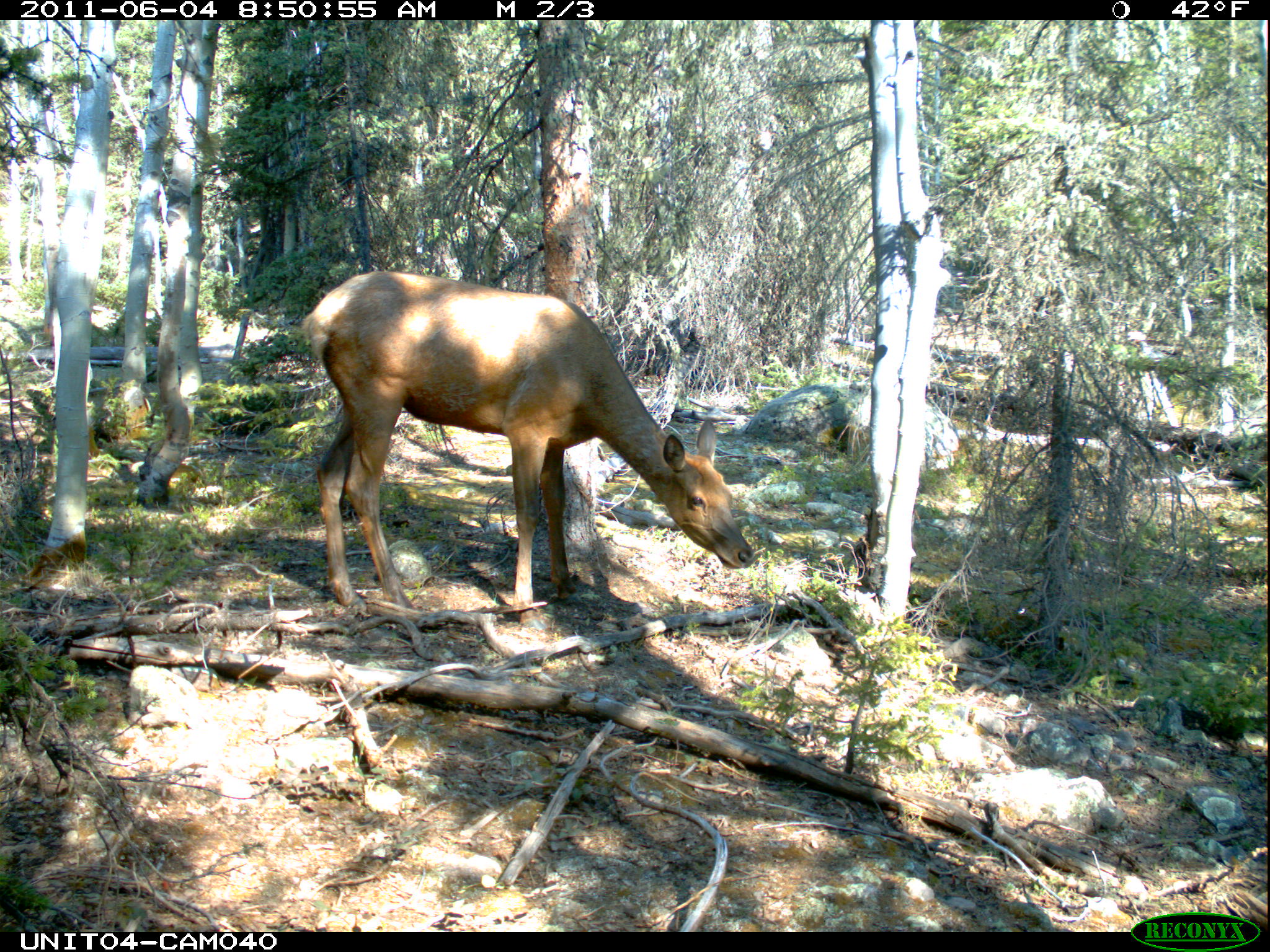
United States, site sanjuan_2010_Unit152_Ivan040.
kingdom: Animalia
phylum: Chordata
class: Mammalia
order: Artiodactyla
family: Cervidae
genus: Cervus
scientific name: Cervus elaphus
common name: red deer